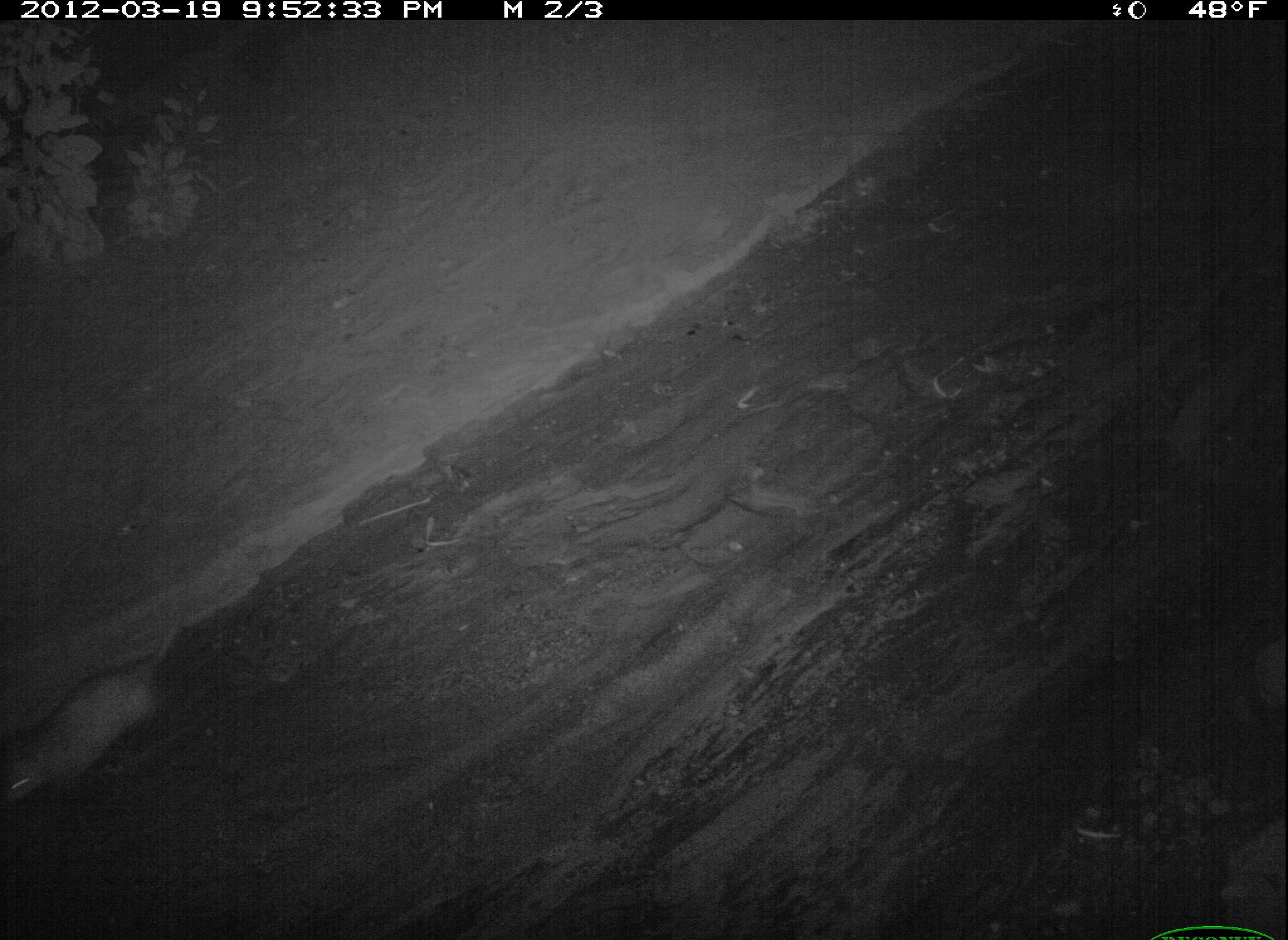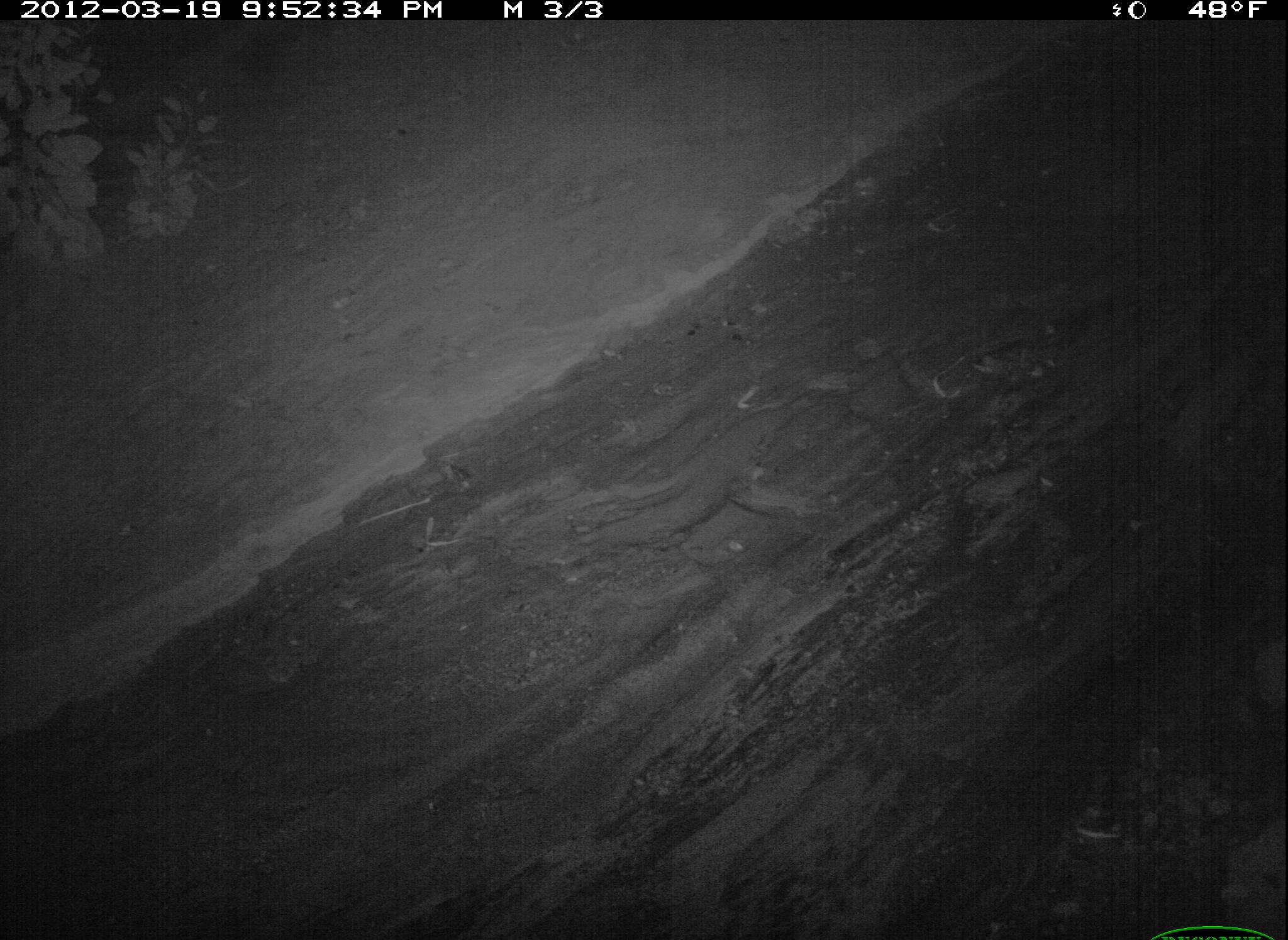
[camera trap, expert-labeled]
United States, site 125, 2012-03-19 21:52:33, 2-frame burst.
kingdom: Animalia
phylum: Chordata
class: Mammalia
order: Didelphimorphia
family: Didelphidae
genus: Didelphis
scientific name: Didelphis virginiana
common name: virginia opossum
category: opossum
Opossum (virginia opossum) (Didelphis virginiana).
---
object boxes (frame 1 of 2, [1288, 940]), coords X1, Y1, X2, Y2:
opossum: 2, 620, 182, 818